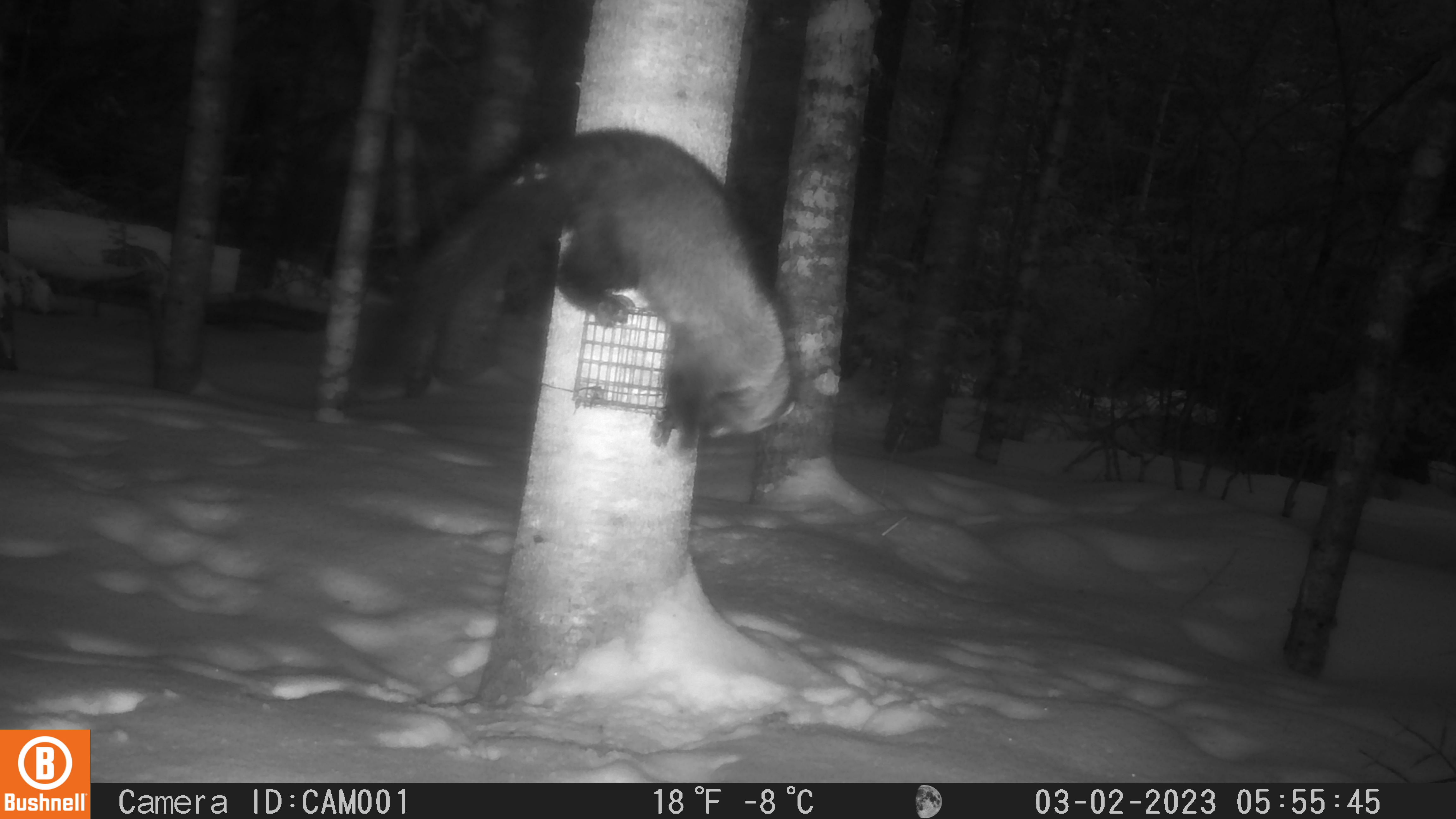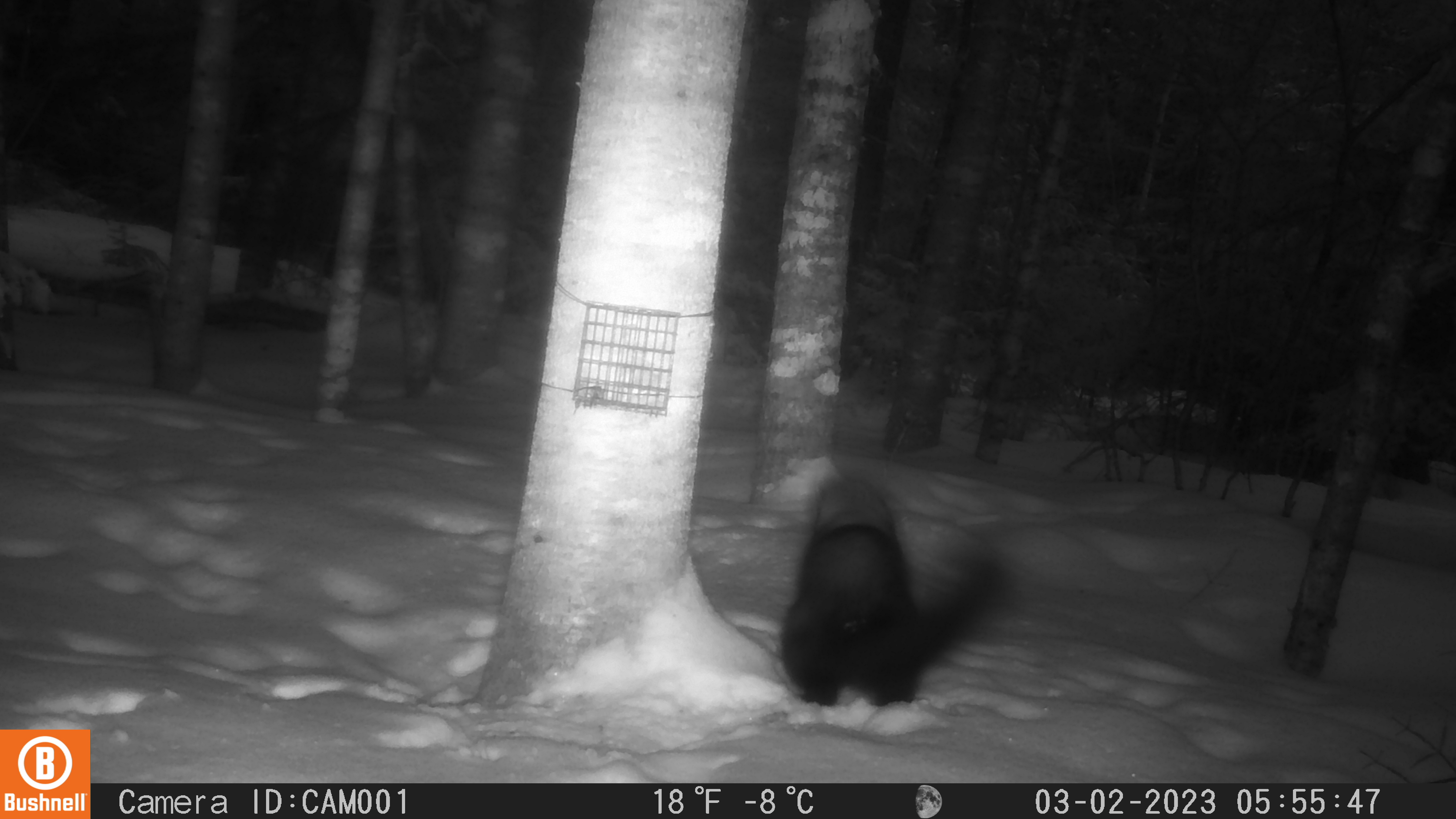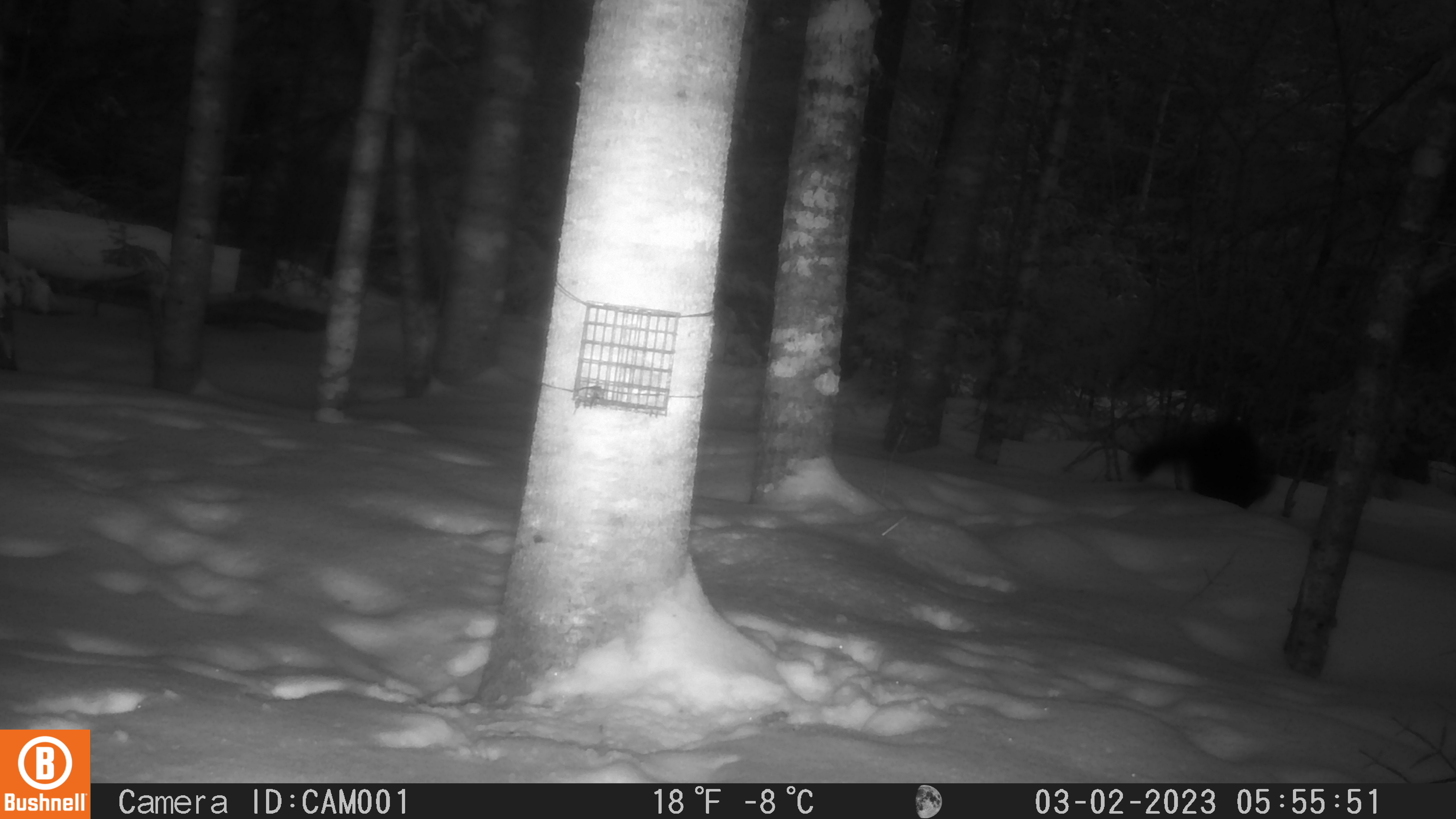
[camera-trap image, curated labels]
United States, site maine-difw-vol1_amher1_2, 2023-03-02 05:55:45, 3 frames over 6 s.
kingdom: Animalia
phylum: Chordata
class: Mammalia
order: Carnivora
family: Mustelidae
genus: Pekania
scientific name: Pekania pennanti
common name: fisher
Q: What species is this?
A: Fisher (Pekania pennanti).